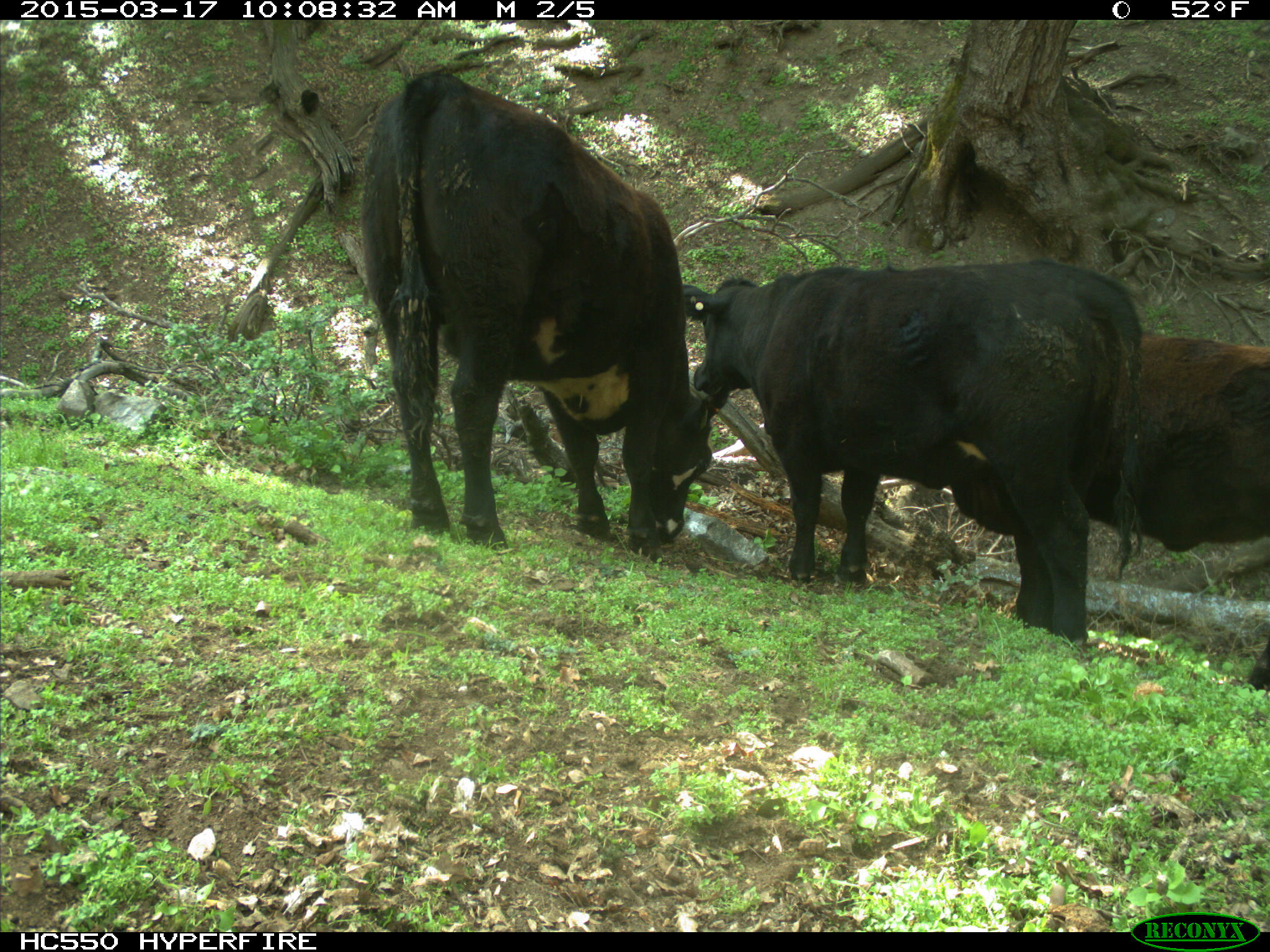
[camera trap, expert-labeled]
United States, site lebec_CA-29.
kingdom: Animalia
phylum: Chordata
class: Mammalia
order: Artiodactyla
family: Bovidae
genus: Bos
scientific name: Bos taurus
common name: domestic cow